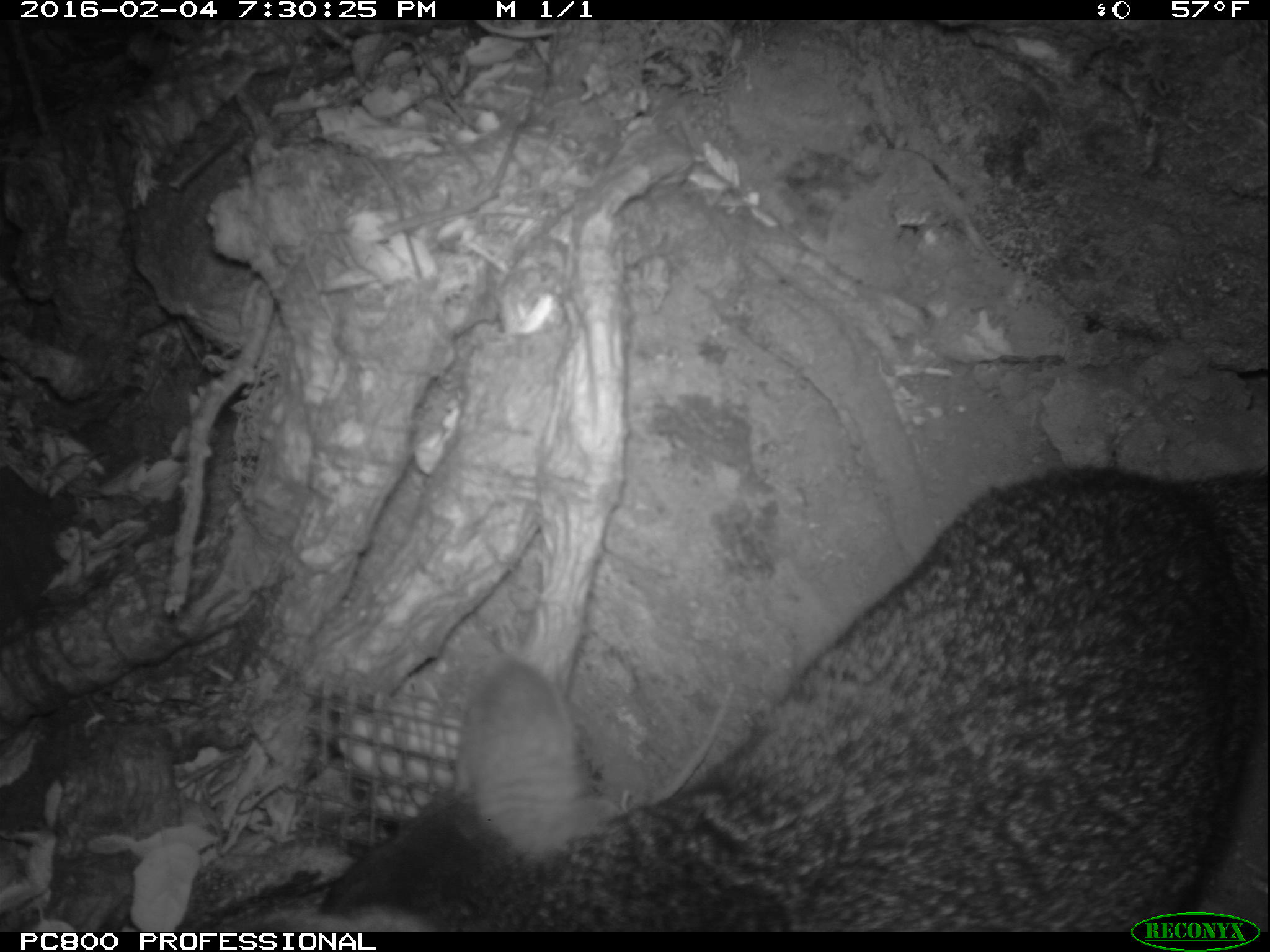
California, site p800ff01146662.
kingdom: Animalia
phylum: Chordata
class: Mammalia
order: Carnivora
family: Canidae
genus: Urocyon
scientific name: Urocyon littoralis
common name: island fox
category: fox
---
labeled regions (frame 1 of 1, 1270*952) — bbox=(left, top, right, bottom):
fox: bbox=(215, 465, 1268, 932)